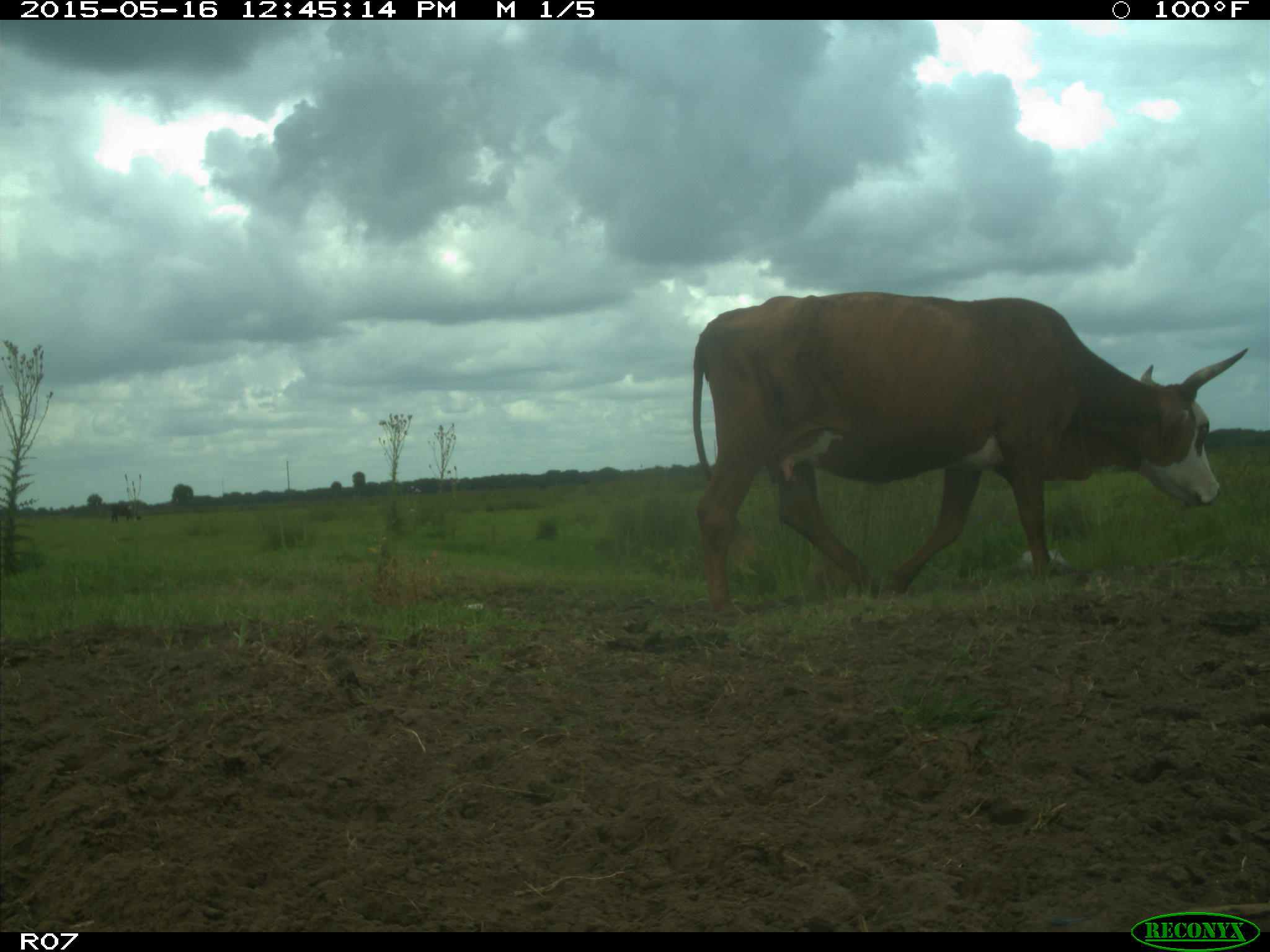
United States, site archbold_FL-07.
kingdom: Animalia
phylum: Chordata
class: Mammalia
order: Artiodactyla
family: Bovidae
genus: Bos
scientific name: Bos taurus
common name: domestic cow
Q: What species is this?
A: Bos taurus (domestic cow).